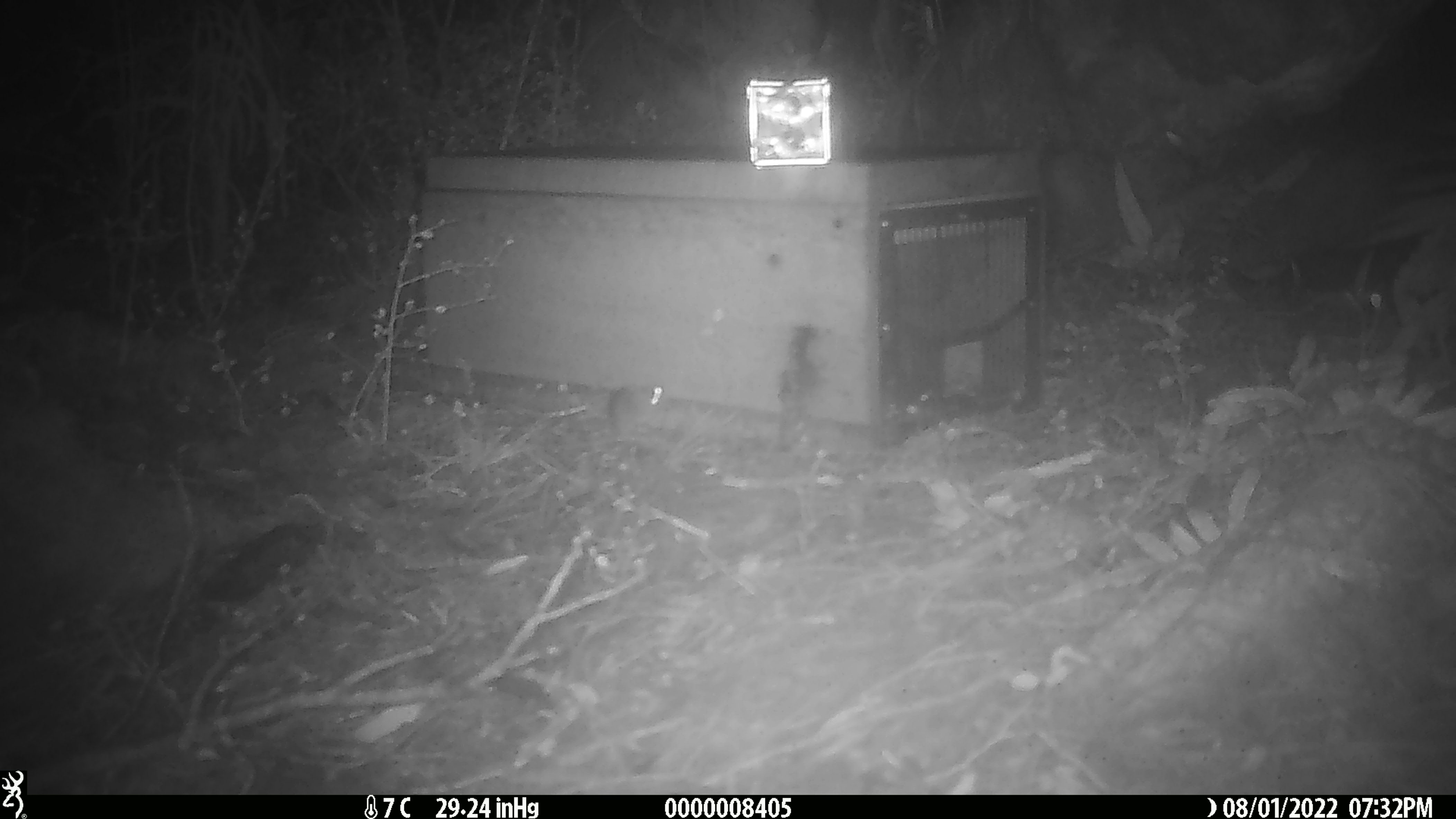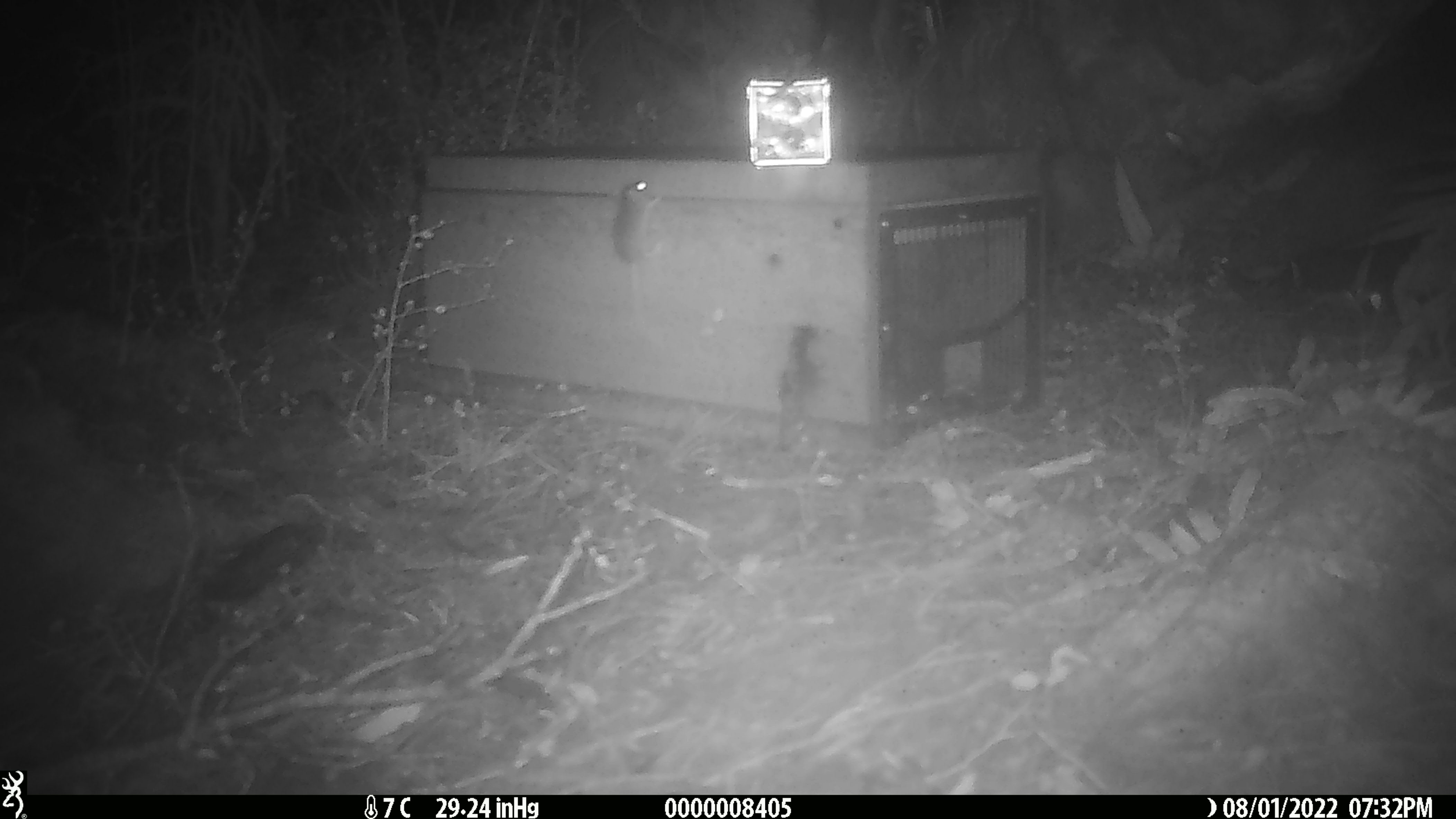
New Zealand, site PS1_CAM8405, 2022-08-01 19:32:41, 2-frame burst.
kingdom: Animalia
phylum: Chordata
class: Mammalia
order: Rodentia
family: Muridae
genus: Mus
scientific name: Mus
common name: mouse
Mouse (Mus).